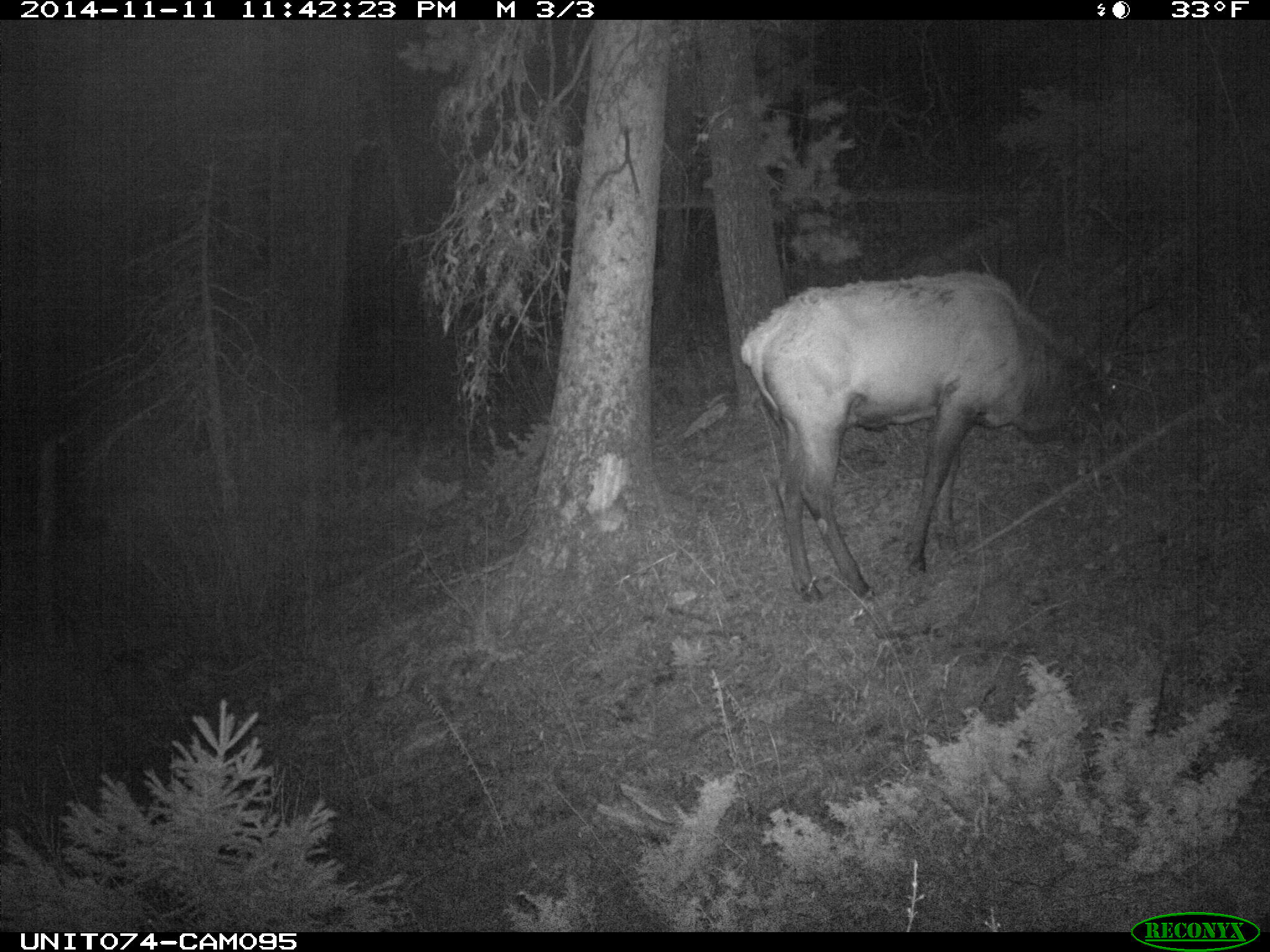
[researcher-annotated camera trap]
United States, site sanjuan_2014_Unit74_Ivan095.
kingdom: Animalia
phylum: Chordata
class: Mammalia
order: Artiodactyla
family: Cervidae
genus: Cervus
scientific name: Cervus elaphus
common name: red deer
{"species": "Cervus elaphus (red deer)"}